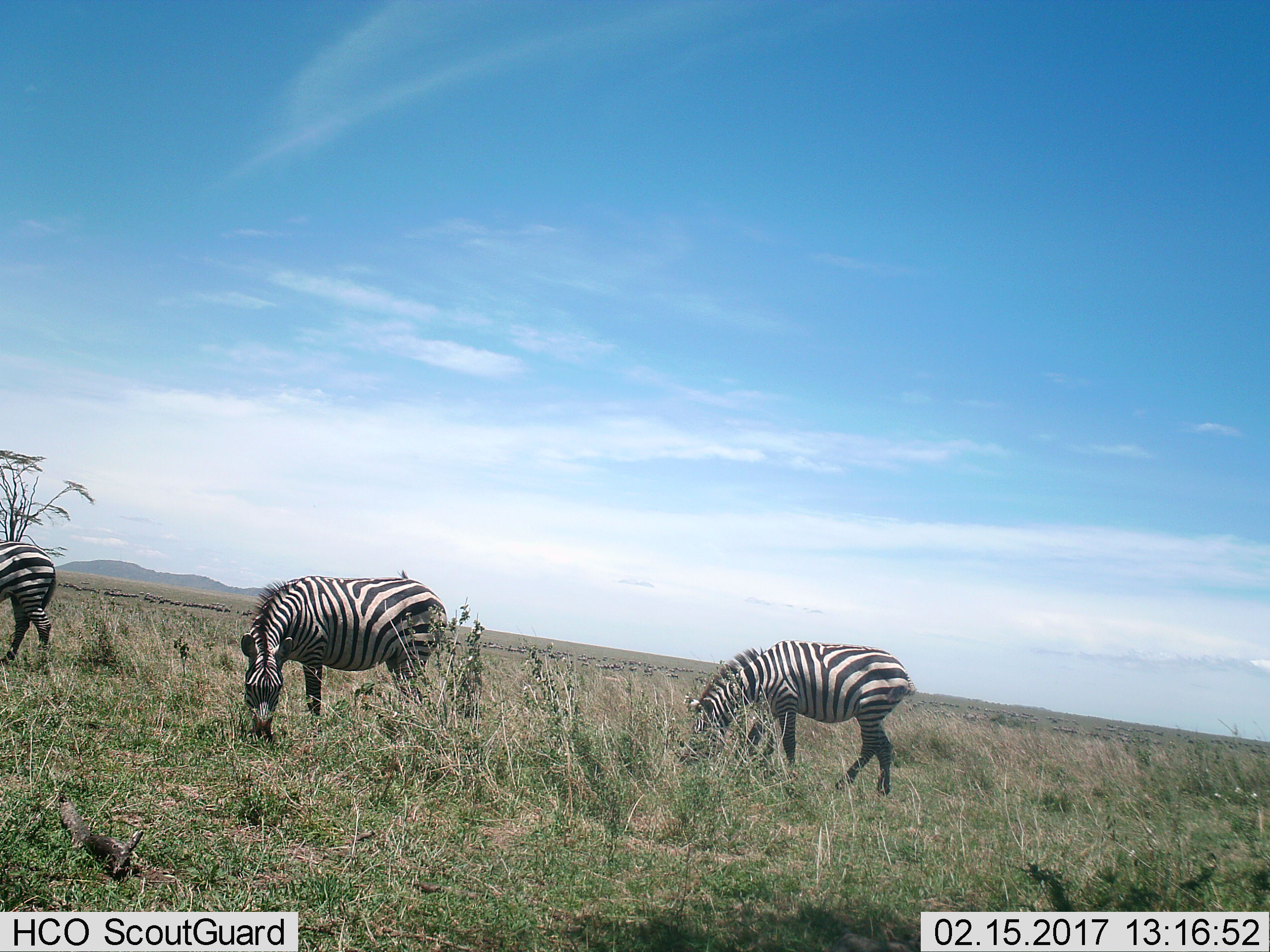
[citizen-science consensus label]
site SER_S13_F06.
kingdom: Animalia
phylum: Chordata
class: Mammalia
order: Perissodactyla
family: Equidae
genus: Equus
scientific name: Equus quagga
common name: plains zebra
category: zebraplains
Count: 3.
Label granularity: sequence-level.